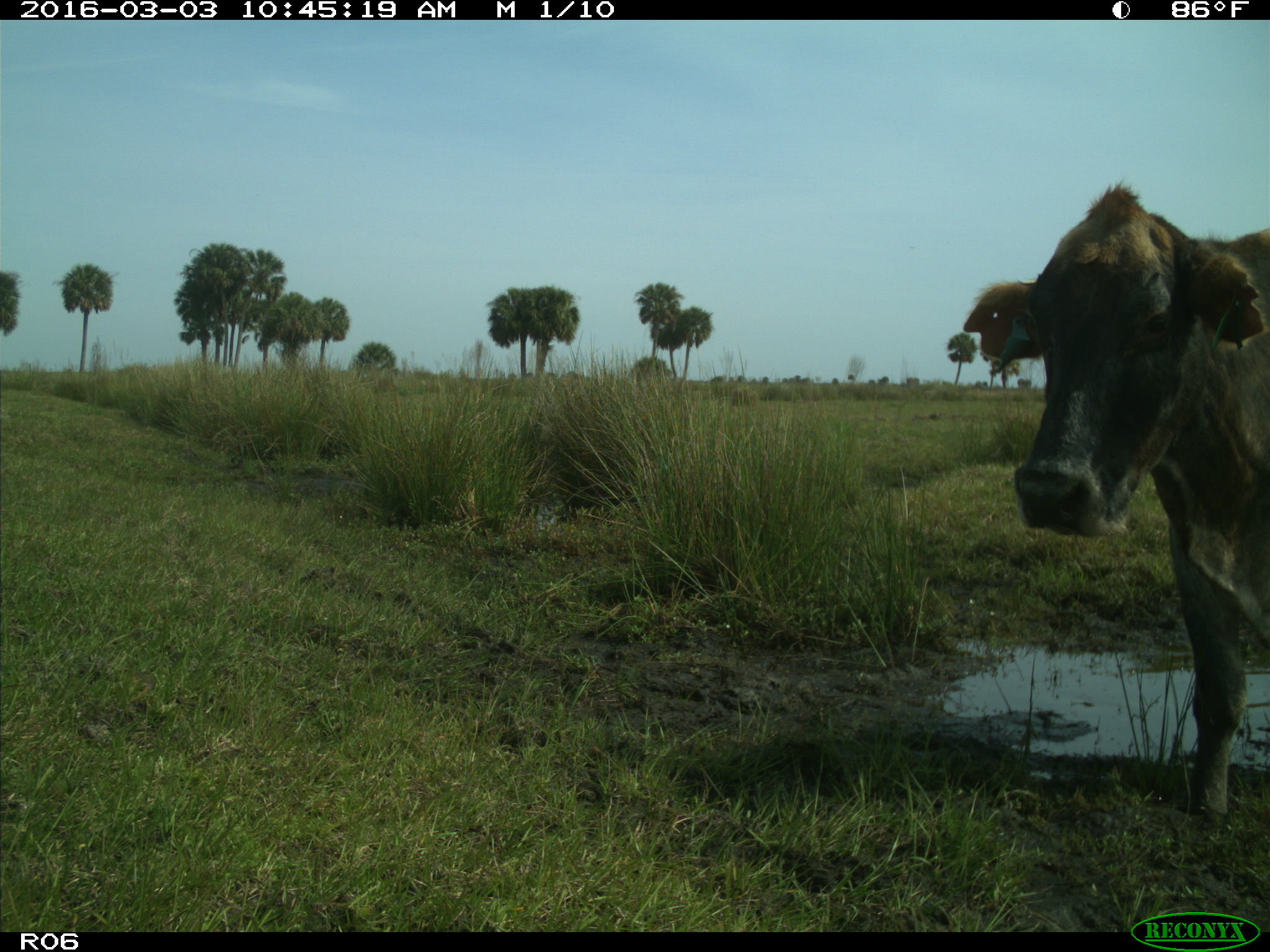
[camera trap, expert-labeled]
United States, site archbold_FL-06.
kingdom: Animalia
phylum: Chordata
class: Mammalia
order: Artiodactyla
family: Bovidae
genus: Bos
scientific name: Bos taurus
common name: domestic cow